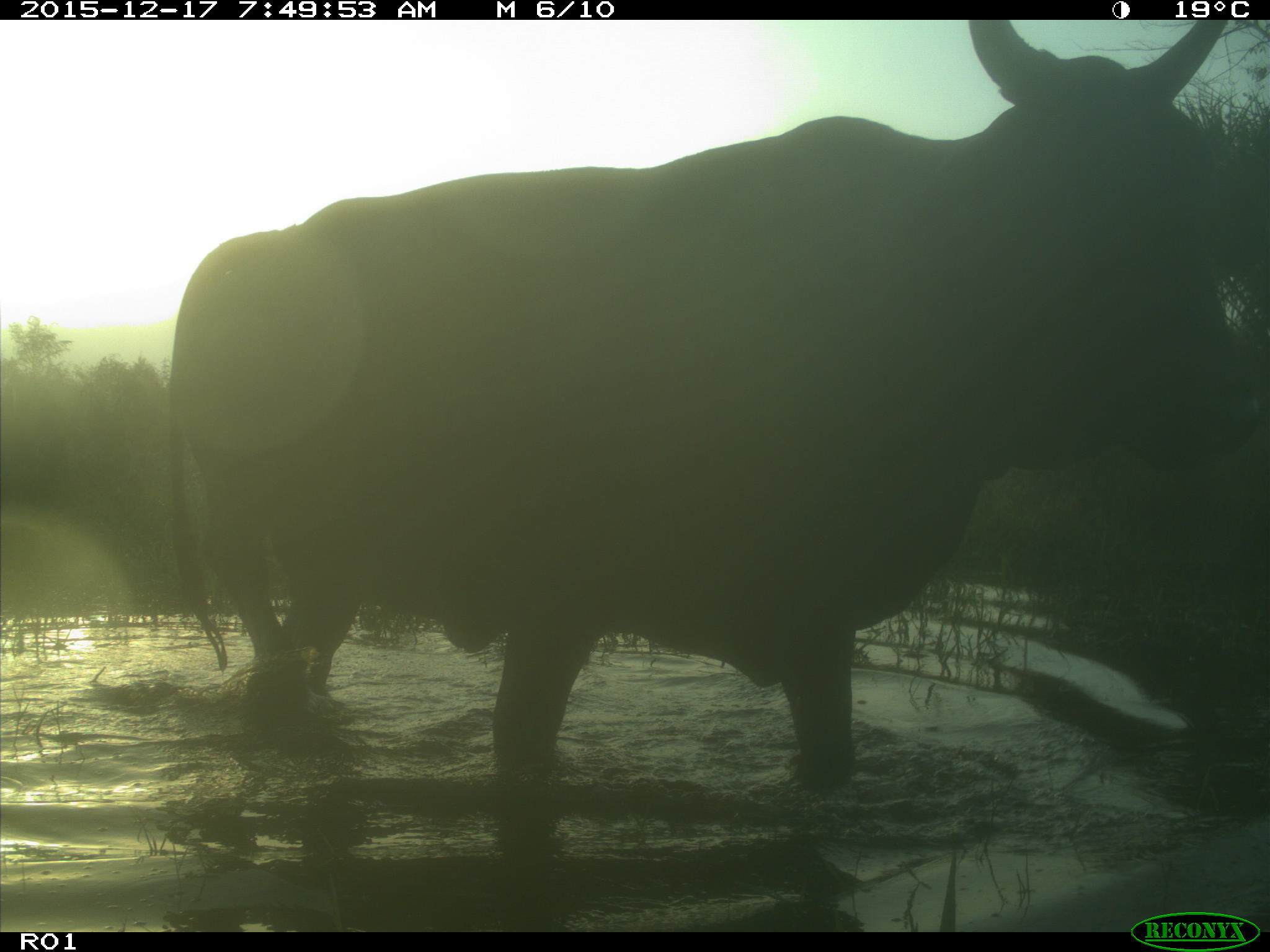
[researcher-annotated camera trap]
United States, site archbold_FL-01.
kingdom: Animalia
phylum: Chordata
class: Mammalia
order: Artiodactyla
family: Bovidae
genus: Bos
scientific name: Bos taurus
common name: domestic cow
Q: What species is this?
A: Bos taurus (domestic cow).